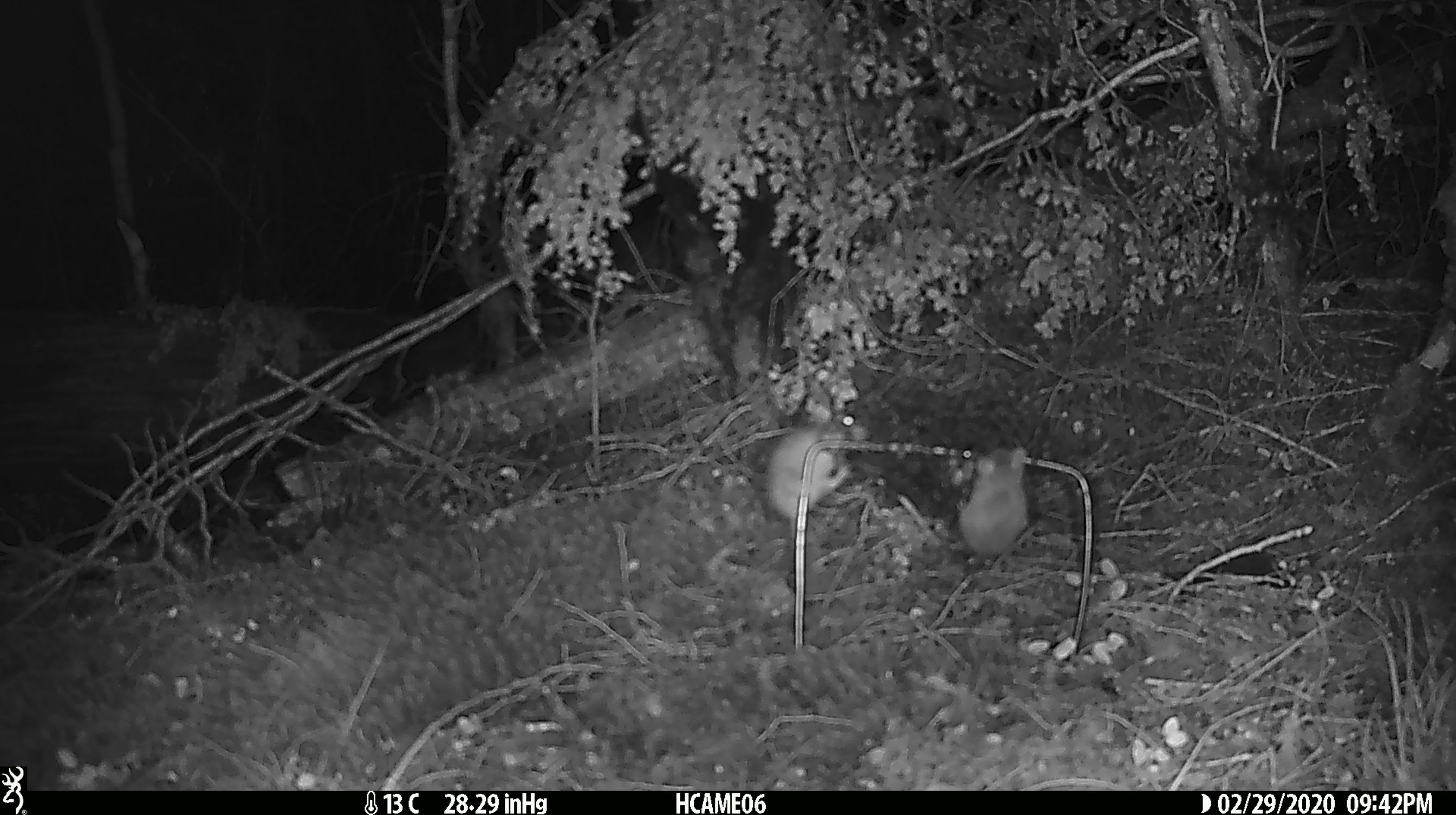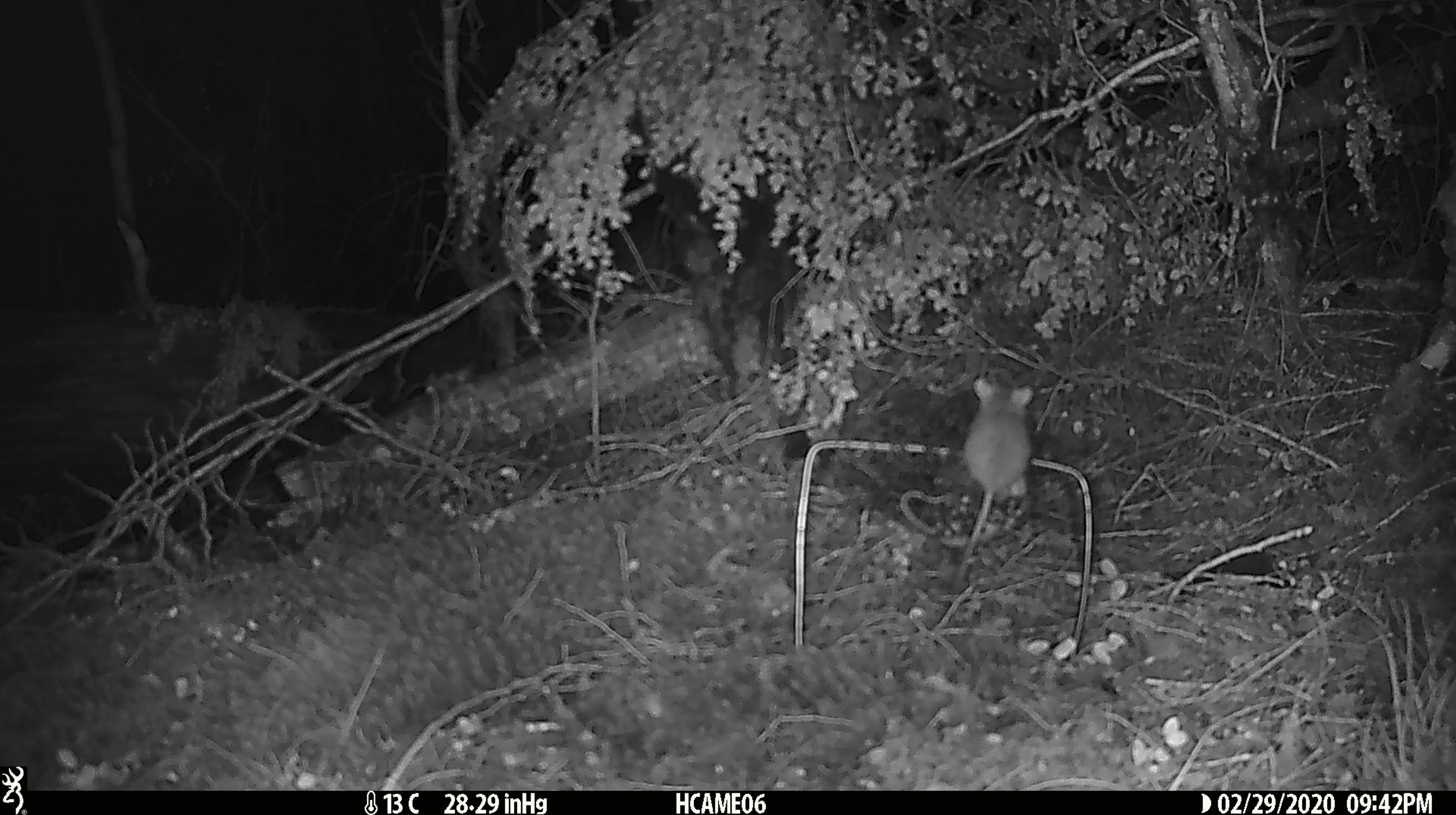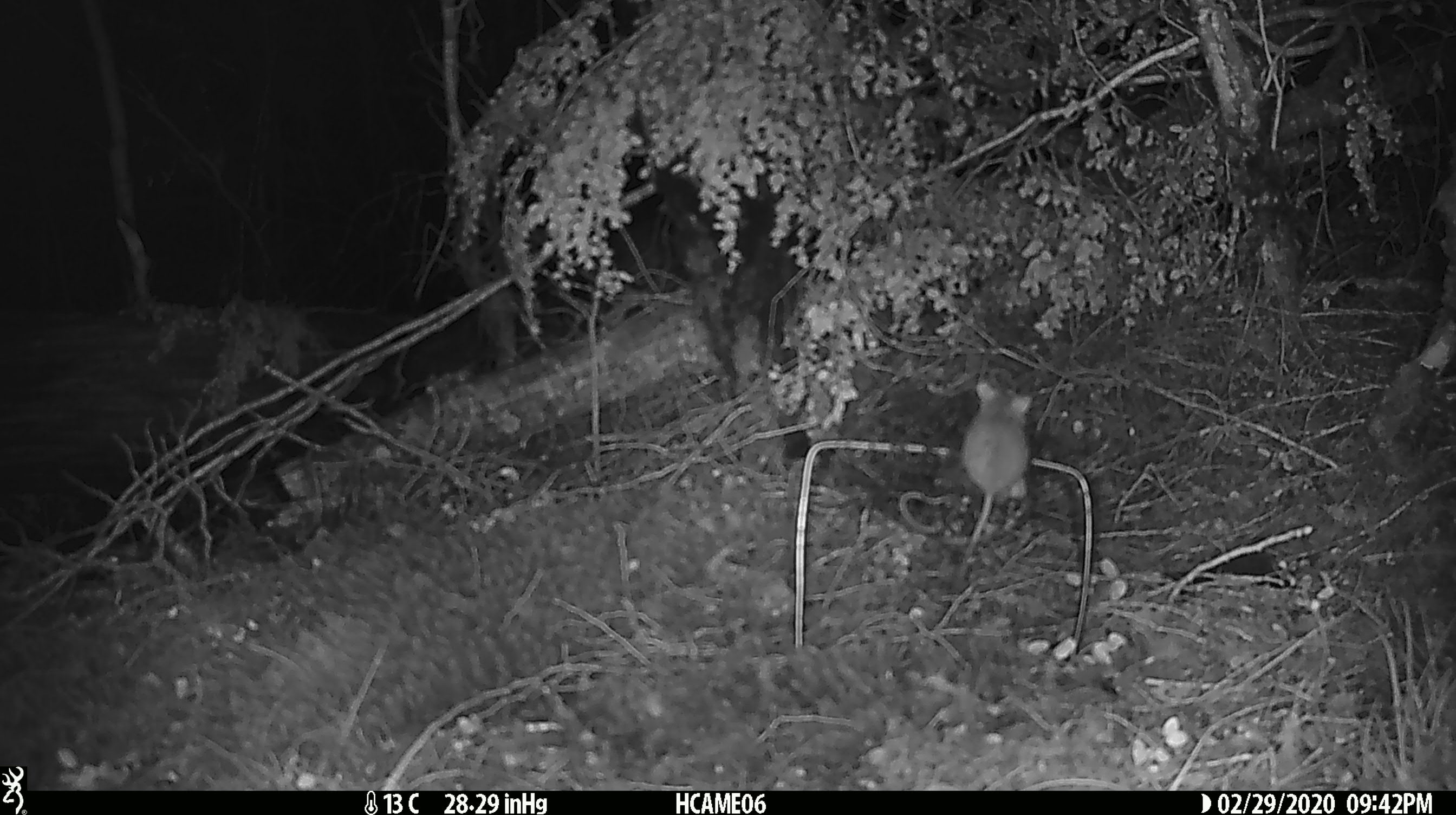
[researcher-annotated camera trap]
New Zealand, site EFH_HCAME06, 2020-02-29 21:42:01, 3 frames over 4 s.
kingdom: Animalia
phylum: Chordata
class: Mammalia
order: Rodentia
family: Muridae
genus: Mus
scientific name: Mus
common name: mouse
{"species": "mouse (Mus)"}